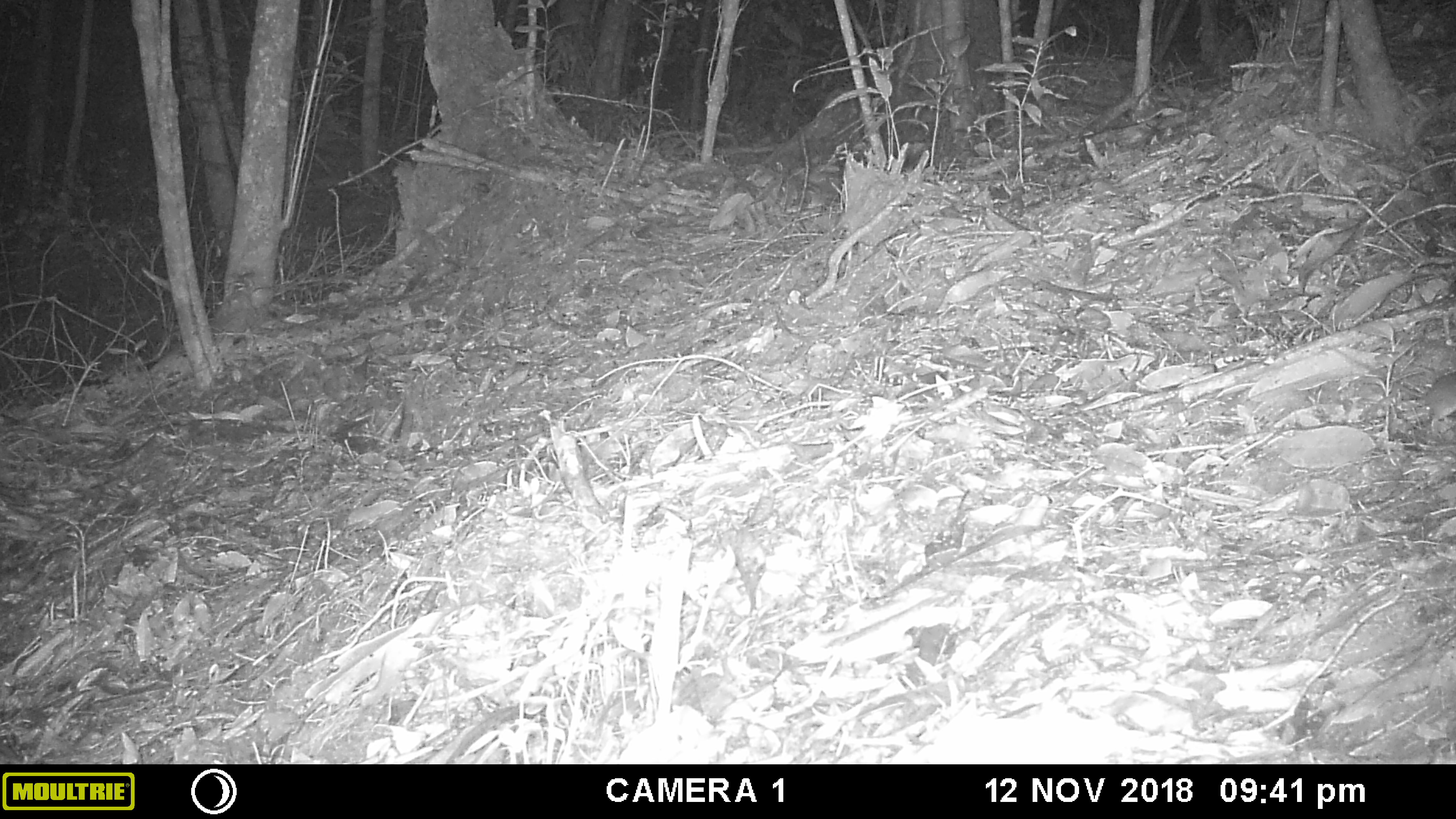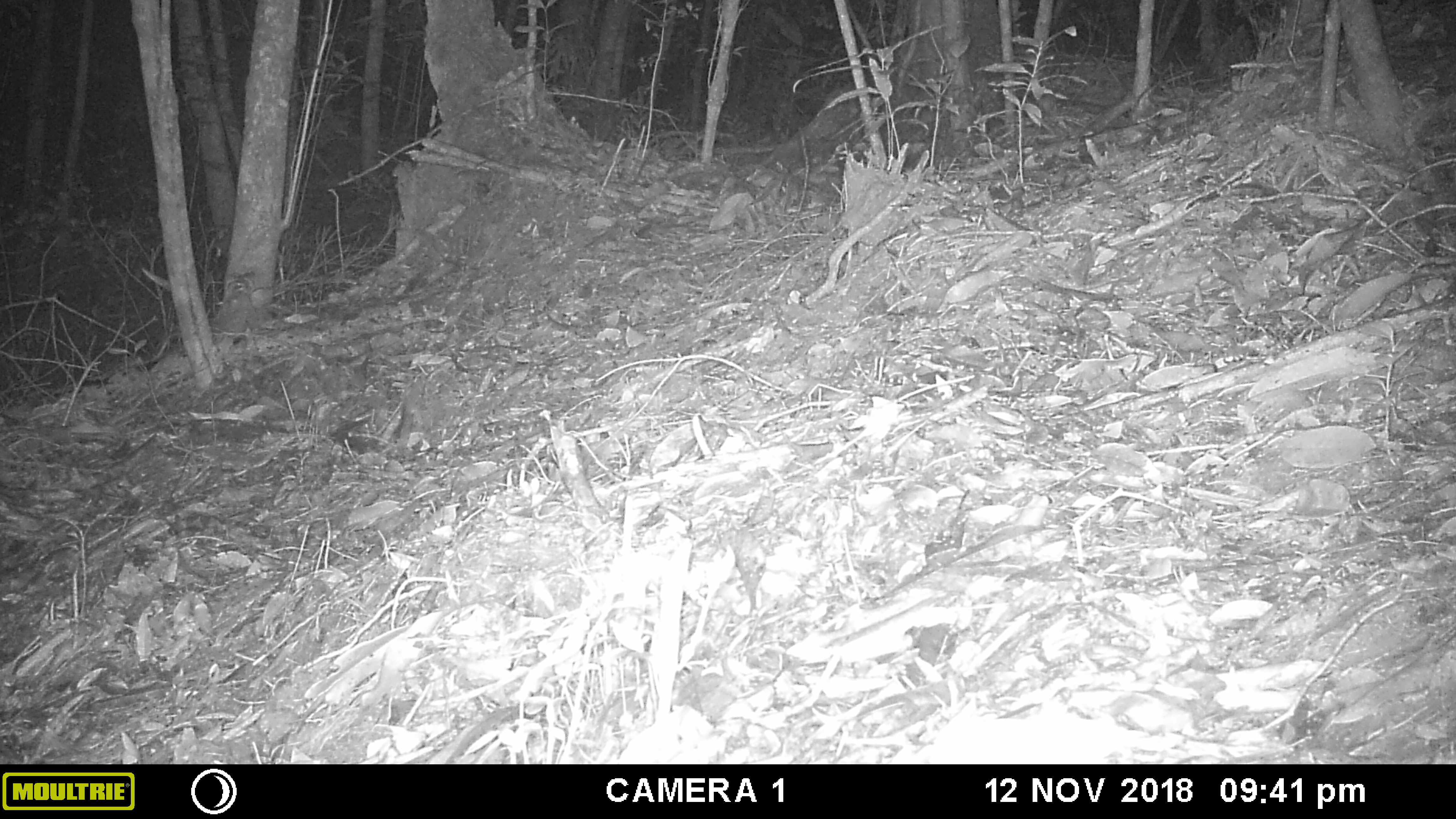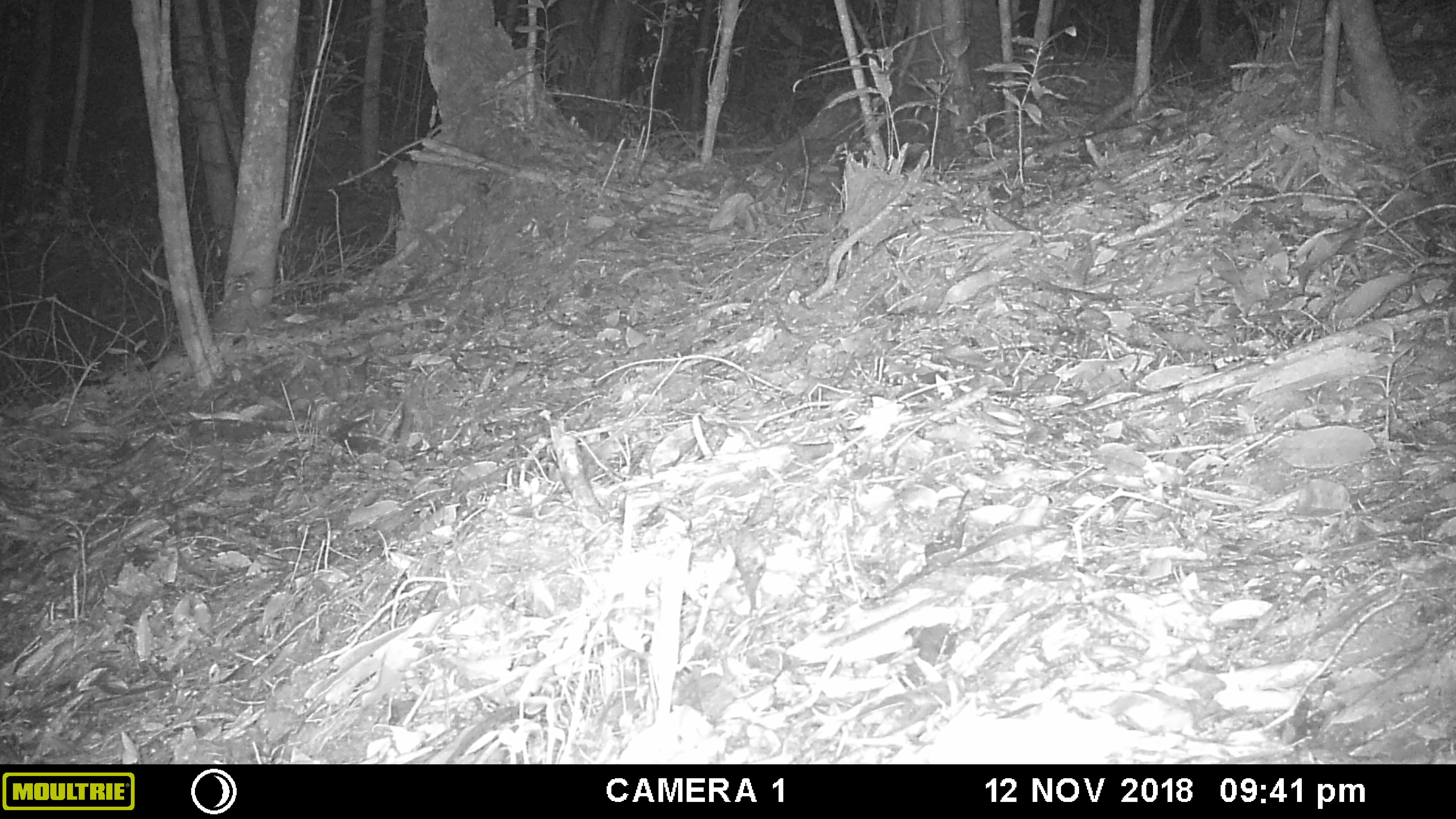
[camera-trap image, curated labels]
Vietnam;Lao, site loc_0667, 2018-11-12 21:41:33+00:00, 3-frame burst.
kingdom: Animalia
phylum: Chordata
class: Mammalia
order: Rodentia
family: Muridae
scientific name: Muridae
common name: old-world mice and rats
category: unidentified murid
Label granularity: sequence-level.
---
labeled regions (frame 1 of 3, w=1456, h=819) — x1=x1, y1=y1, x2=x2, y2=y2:
unidentified murid: x1=1332, y1=346, x2=1454, y2=430